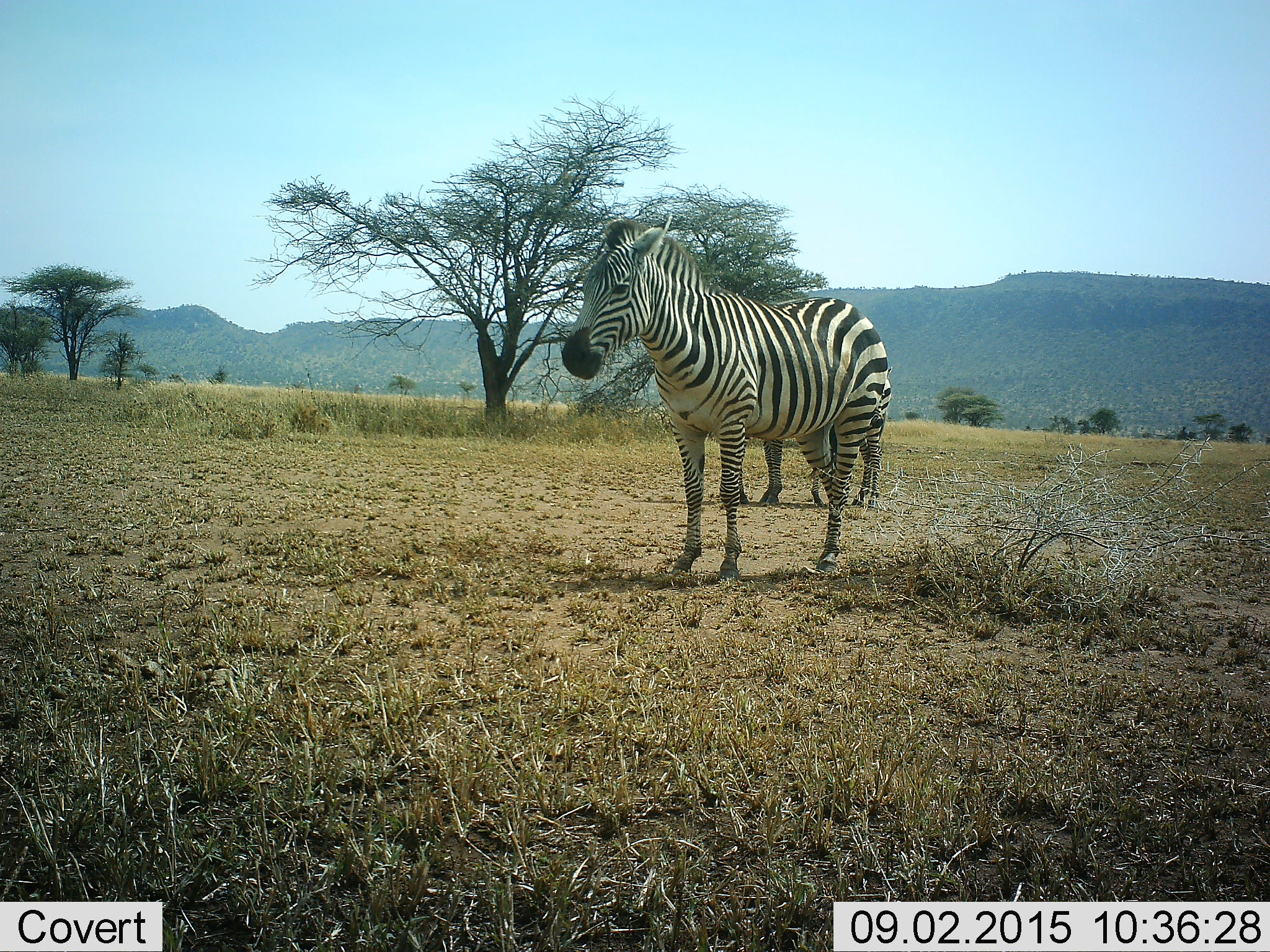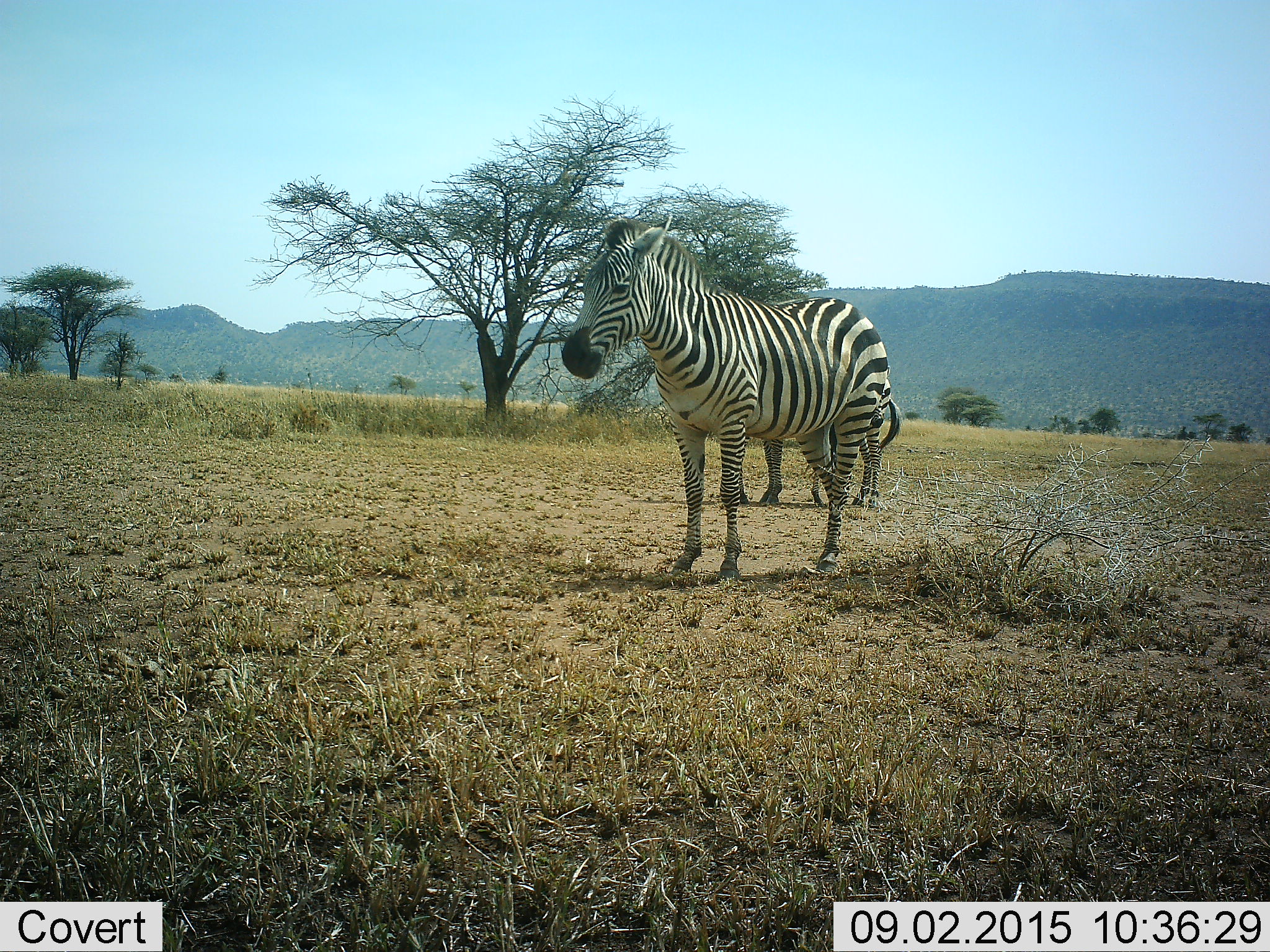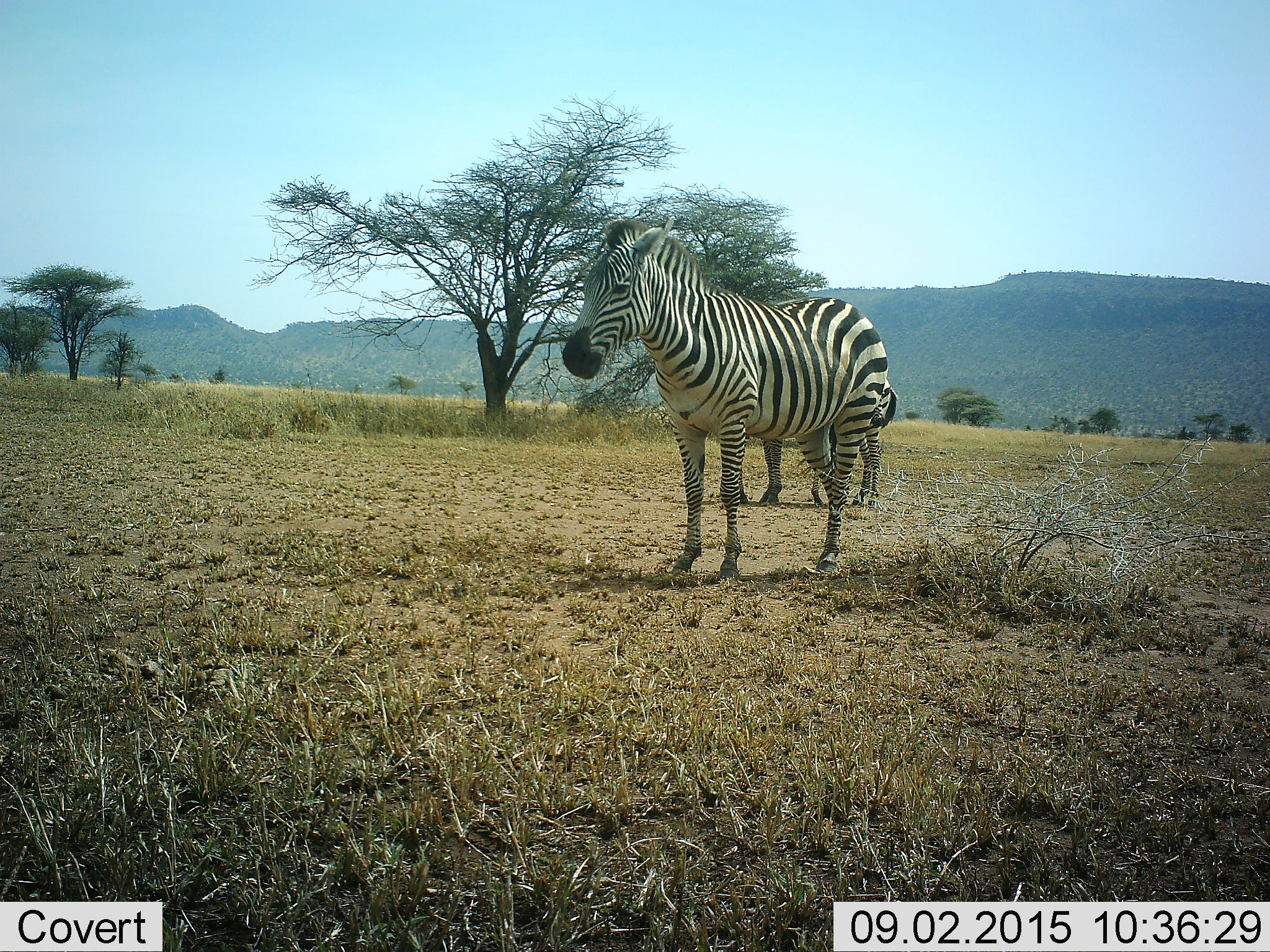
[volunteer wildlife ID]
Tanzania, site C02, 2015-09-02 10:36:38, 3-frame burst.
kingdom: Animalia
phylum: Chordata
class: Mammalia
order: Perissodactyla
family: Equidae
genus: Equus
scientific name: Equus quagga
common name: plains zebra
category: zebra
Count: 2.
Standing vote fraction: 100%.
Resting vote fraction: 0%.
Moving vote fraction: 0%.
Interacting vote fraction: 0%.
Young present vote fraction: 22%.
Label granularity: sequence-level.